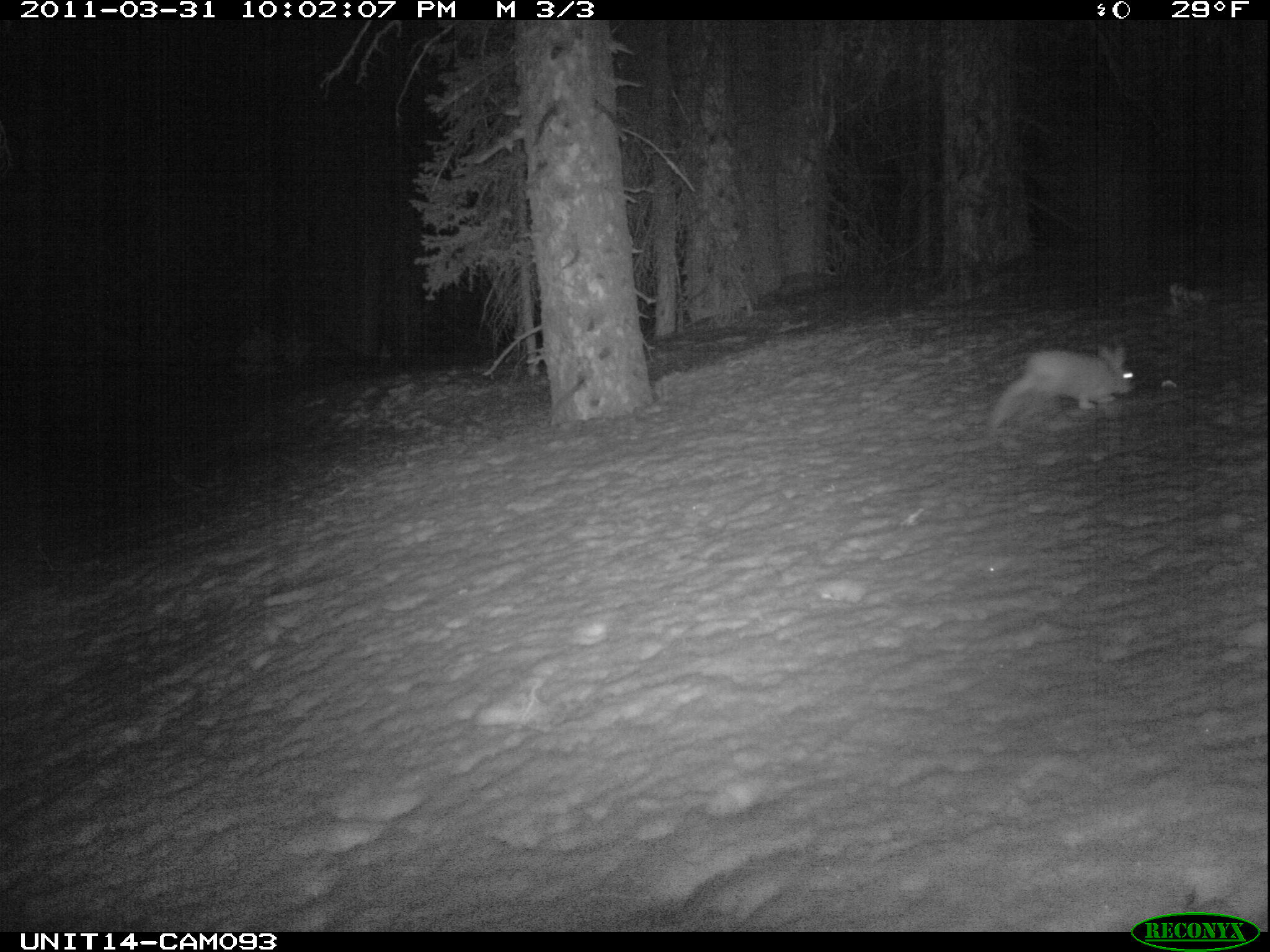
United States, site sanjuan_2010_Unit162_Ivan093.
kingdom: Animalia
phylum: Chordata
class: Mammalia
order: Lagomorpha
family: Leporidae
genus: Lepus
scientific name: Lepus americanus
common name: snowshoe hare